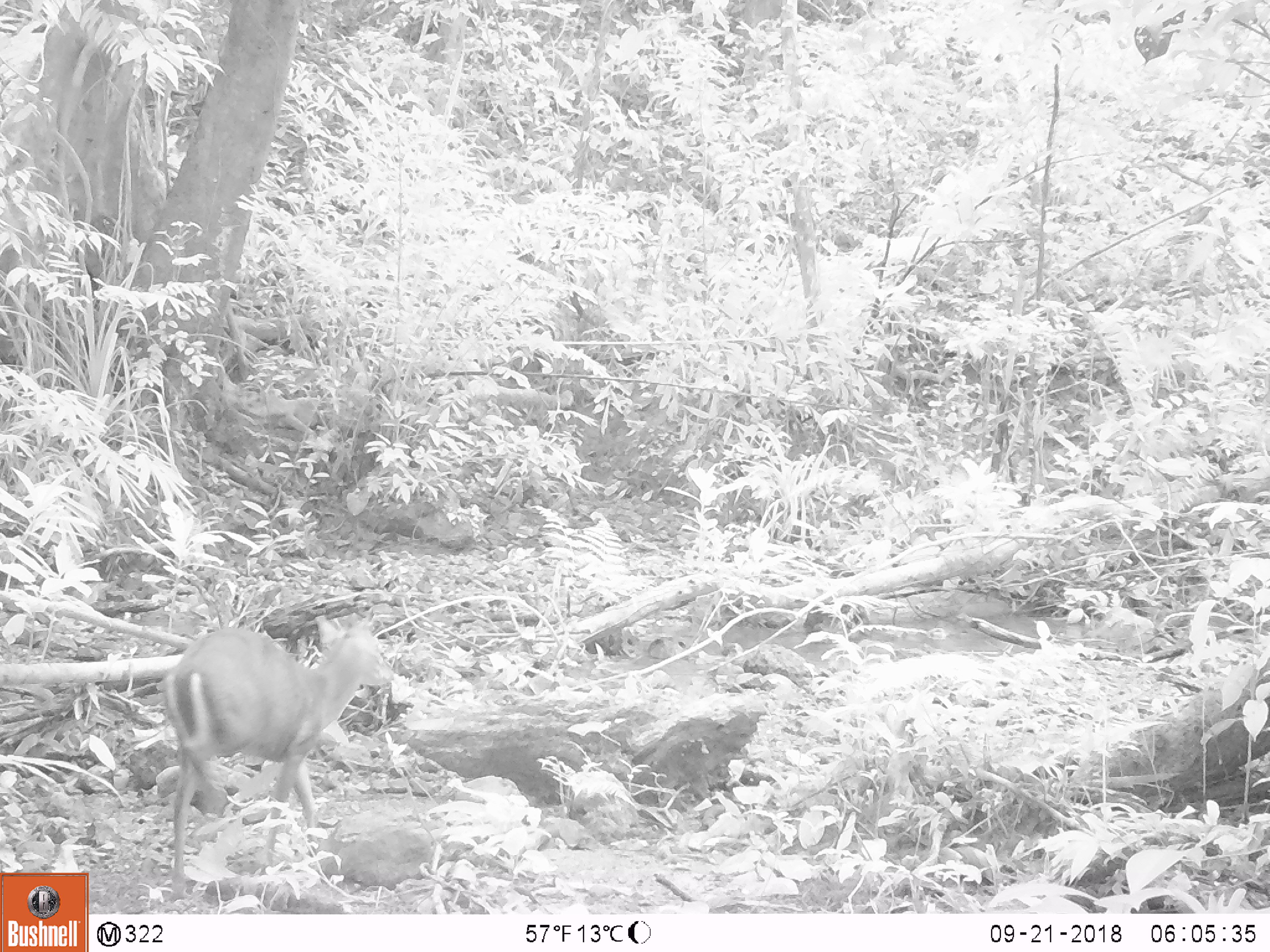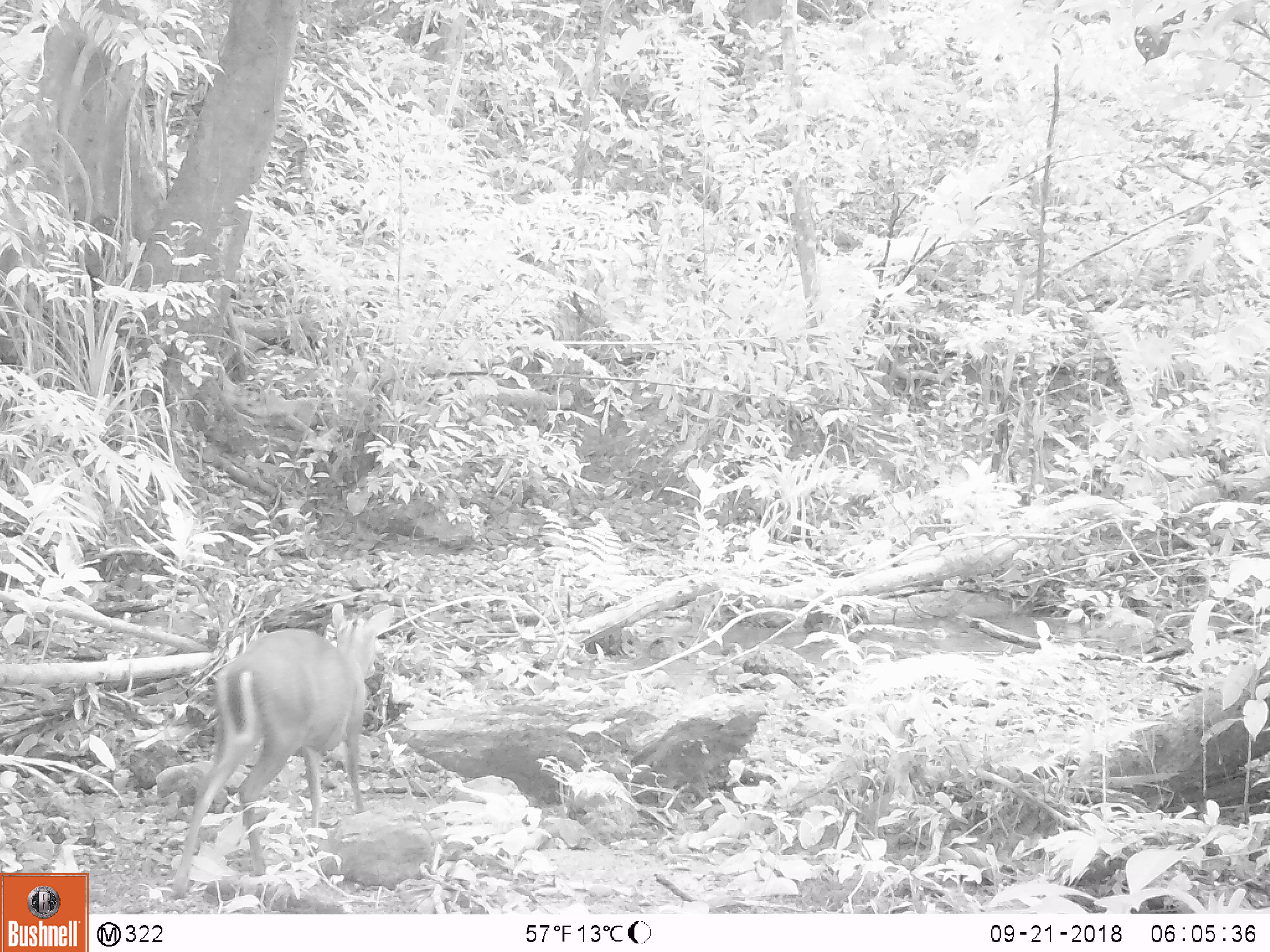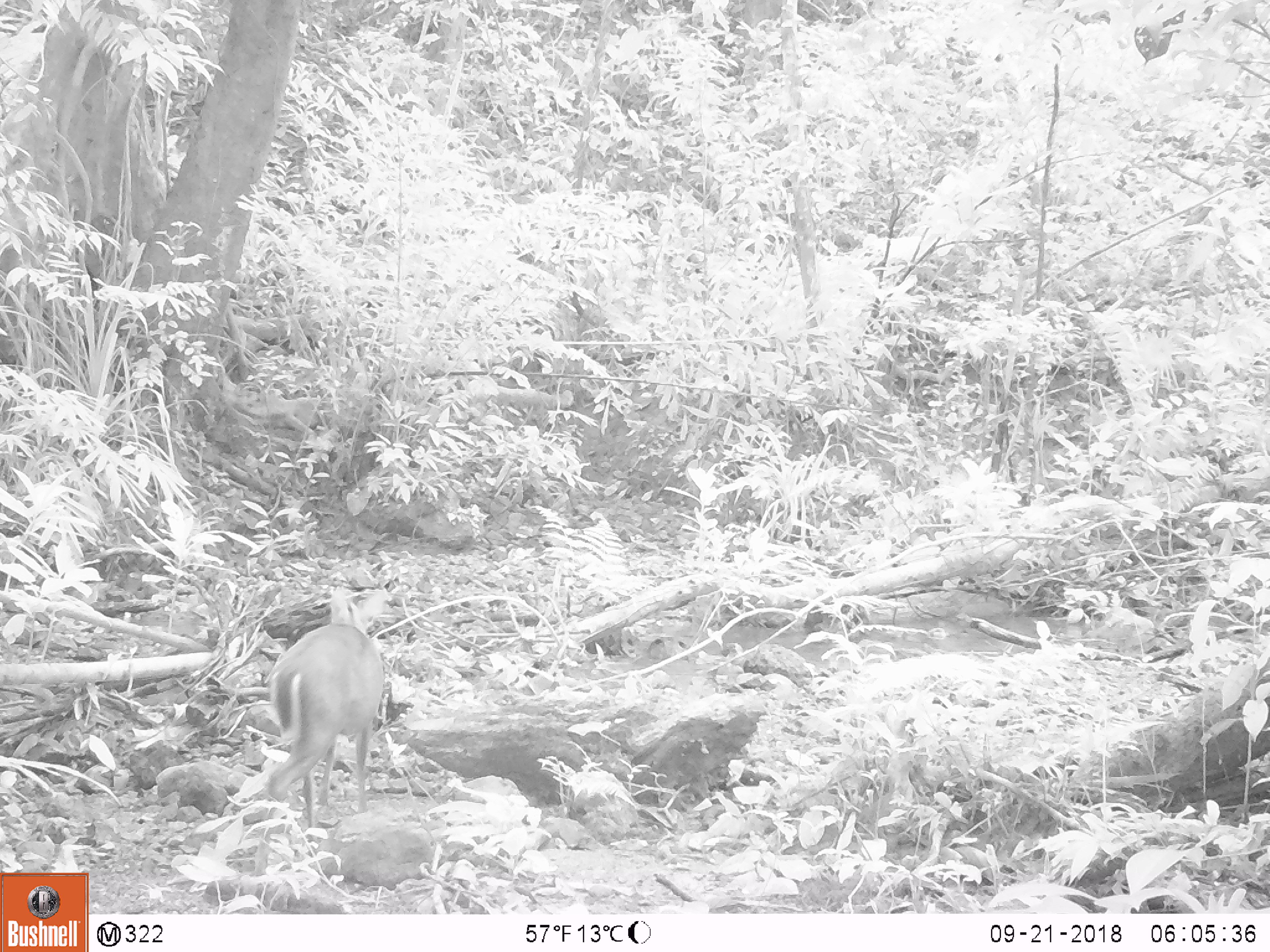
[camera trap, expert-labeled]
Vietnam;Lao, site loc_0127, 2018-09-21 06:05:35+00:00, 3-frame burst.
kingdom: Animalia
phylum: Chordata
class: Mammalia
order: Artiodactyla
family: Cervidae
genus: Muntiacus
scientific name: Muntiacus rooseveltorum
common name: roosevelt's muntjac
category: roosevelts muntjac group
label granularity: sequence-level